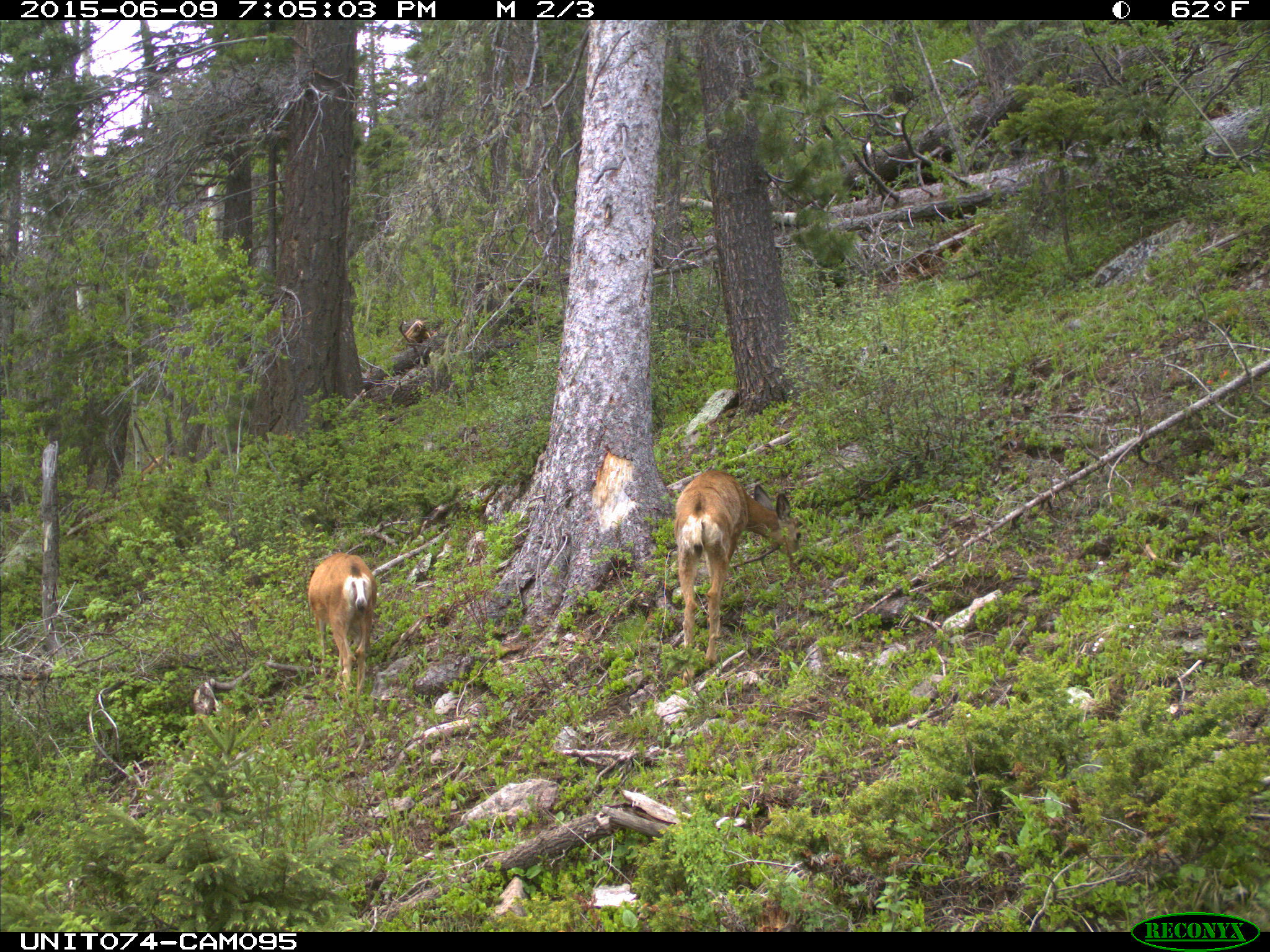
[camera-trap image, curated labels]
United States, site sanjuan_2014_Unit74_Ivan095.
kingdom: Animalia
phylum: Chordata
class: Mammalia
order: Artiodactyla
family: Cervidae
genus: Odocoileus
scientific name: Odocoileus hemionus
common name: mule deer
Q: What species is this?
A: Odocoileus hemionus (mule deer).